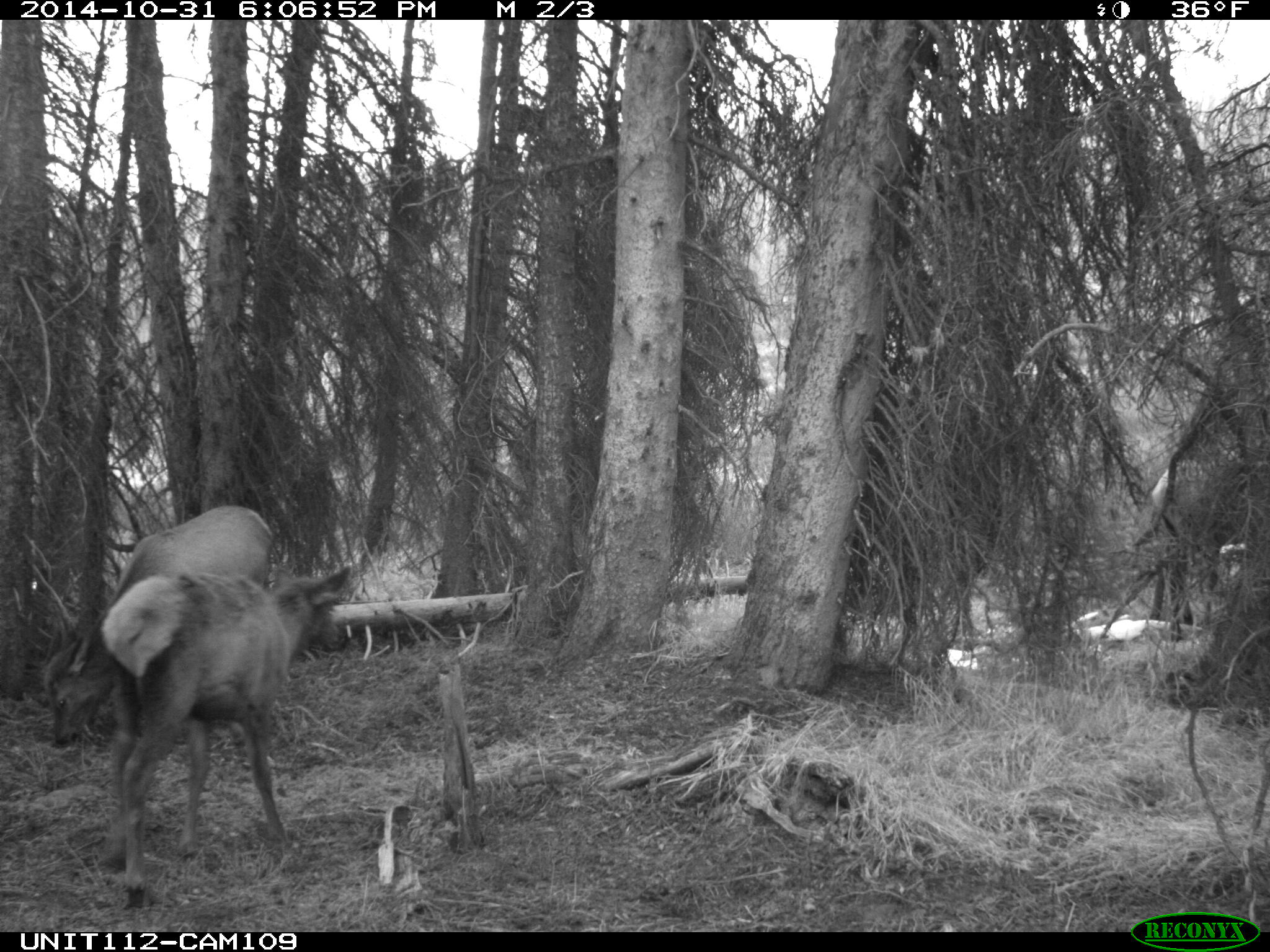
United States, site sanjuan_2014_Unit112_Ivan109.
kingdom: Animalia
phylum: Chordata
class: Mammalia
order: Artiodactyla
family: Cervidae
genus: Cervus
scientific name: Cervus elaphus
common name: red deer